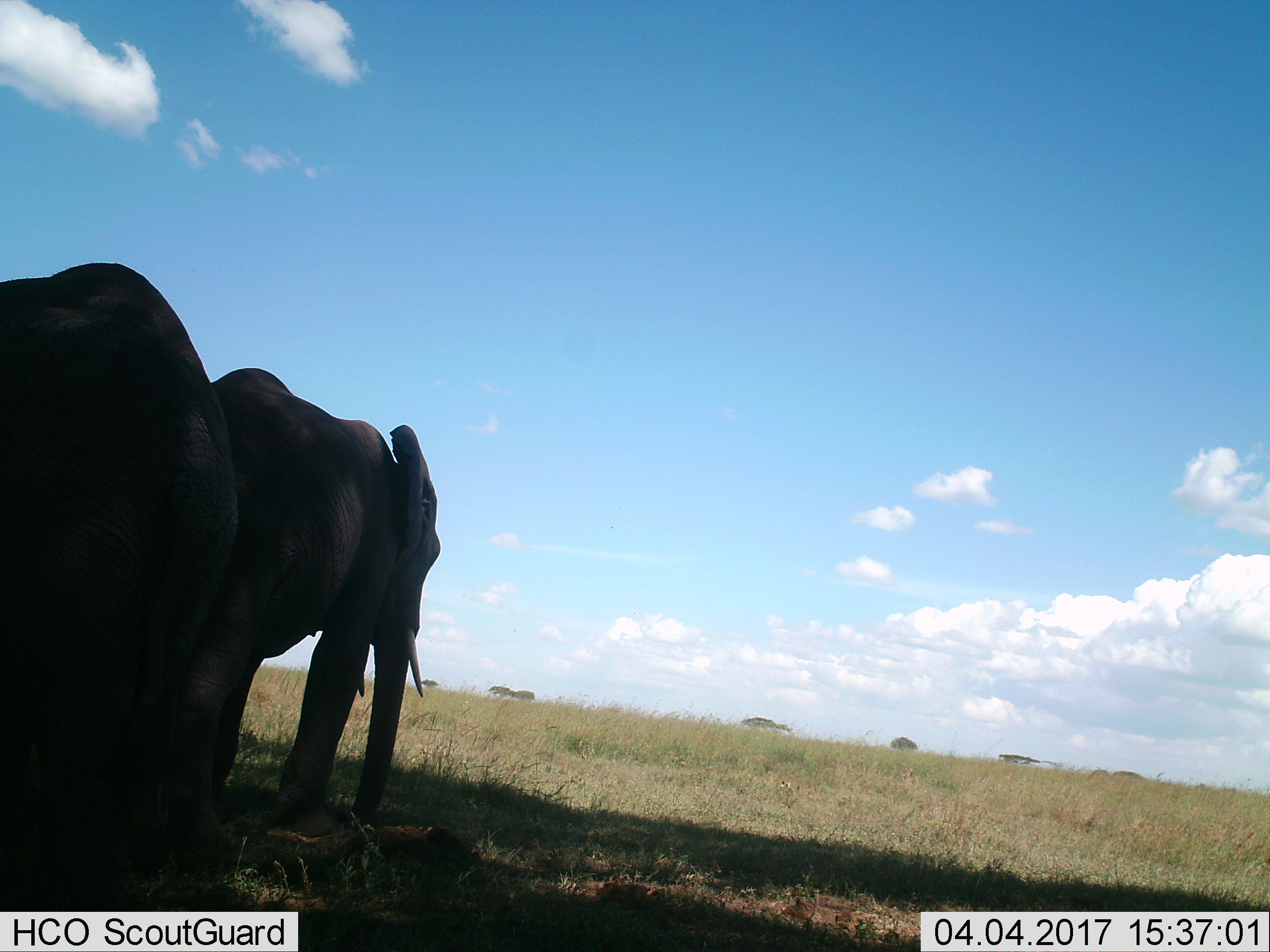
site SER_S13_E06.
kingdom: Animalia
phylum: Chordata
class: Mammalia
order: Proboscidea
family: Elephantidae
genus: Loxodonta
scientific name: Loxodonta africana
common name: african bush elephant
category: elephant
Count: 2.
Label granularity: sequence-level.